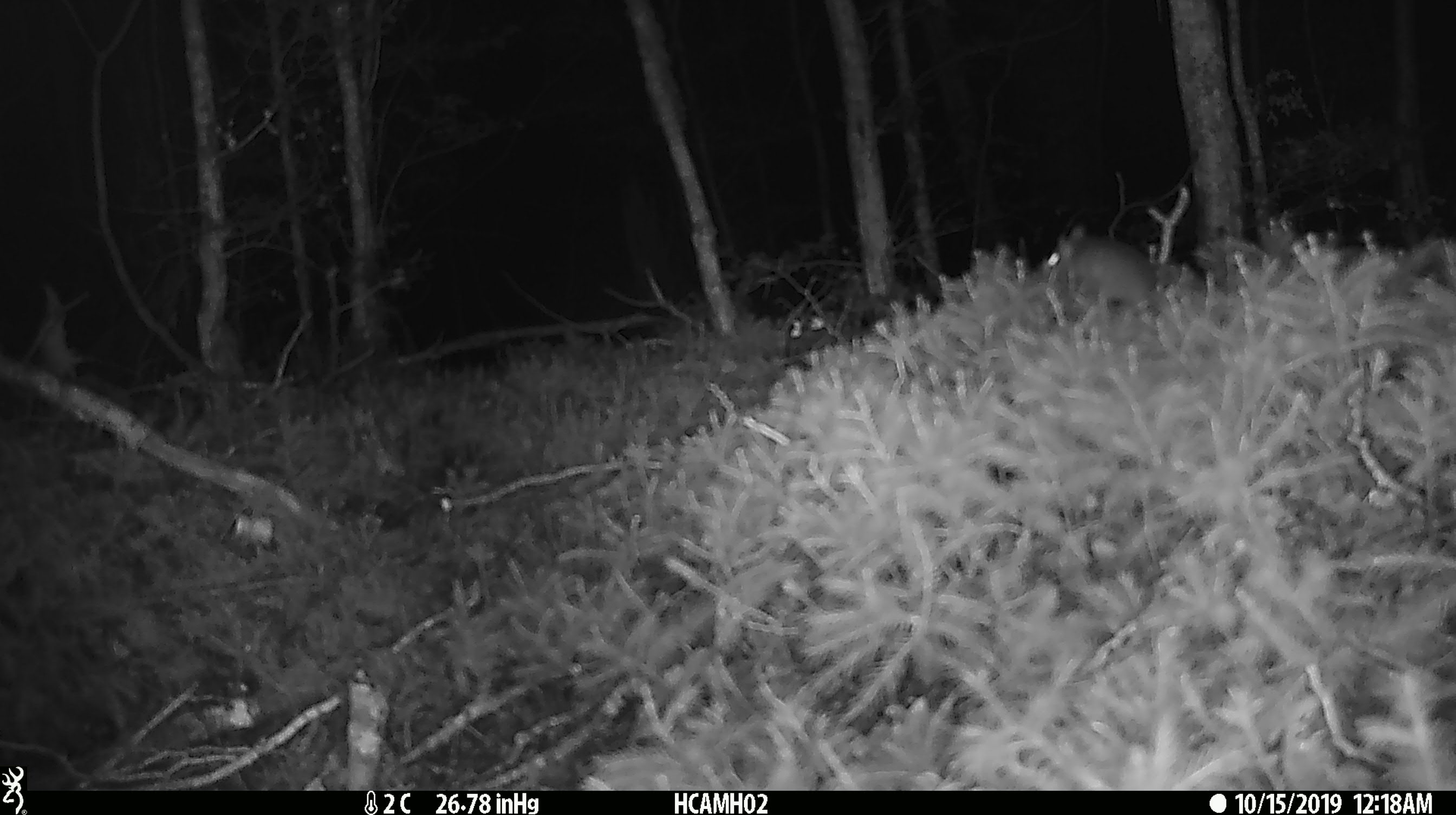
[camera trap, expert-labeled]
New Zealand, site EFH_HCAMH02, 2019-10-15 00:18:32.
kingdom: Animalia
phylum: Chordata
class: Mammalia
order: Rodentia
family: Muridae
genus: Mus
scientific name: Mus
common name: mouse